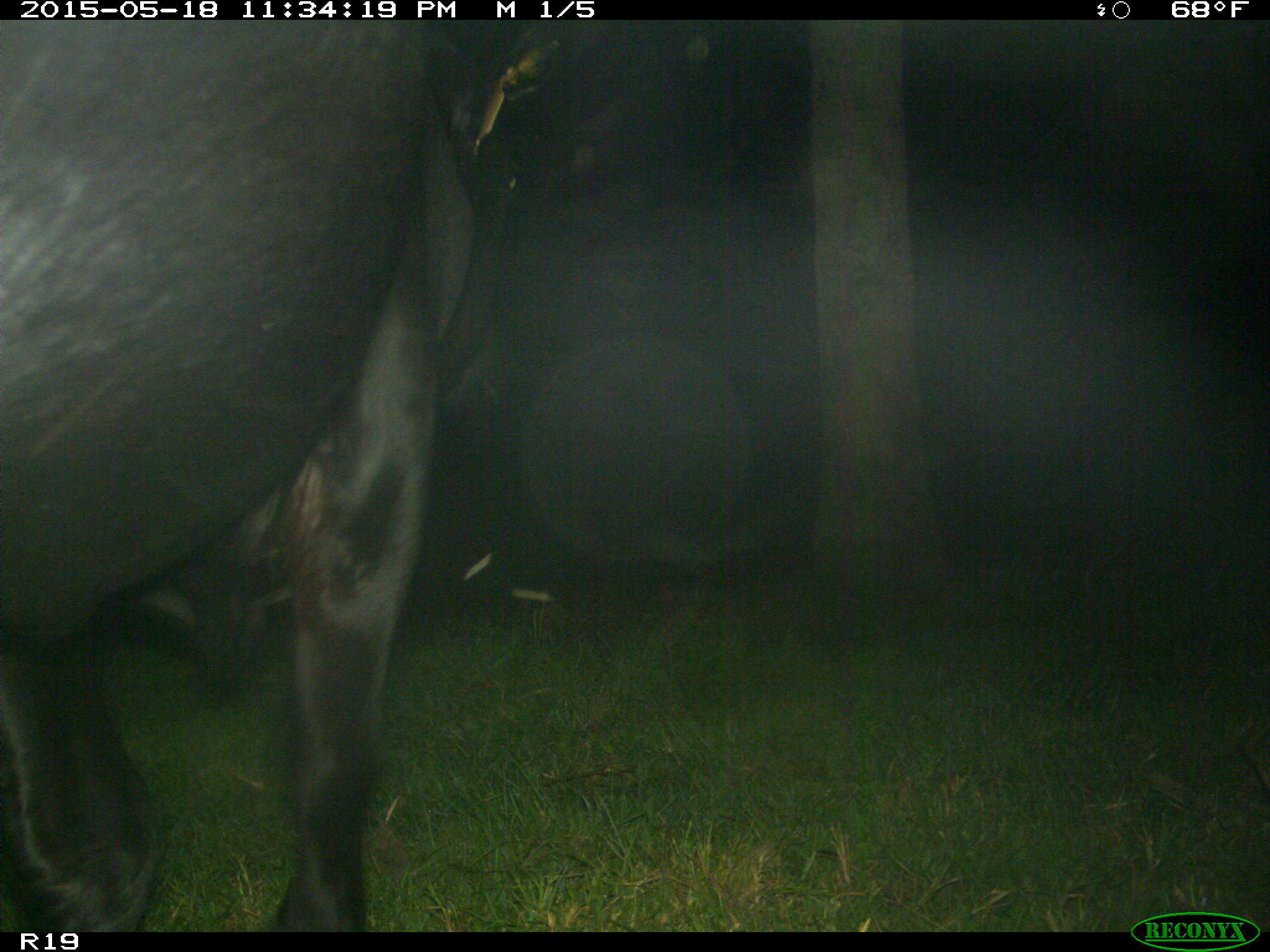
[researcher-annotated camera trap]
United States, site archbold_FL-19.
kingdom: Animalia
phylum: Chordata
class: Mammalia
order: Artiodactyla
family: Bovidae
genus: Bos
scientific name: Bos taurus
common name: domestic cow